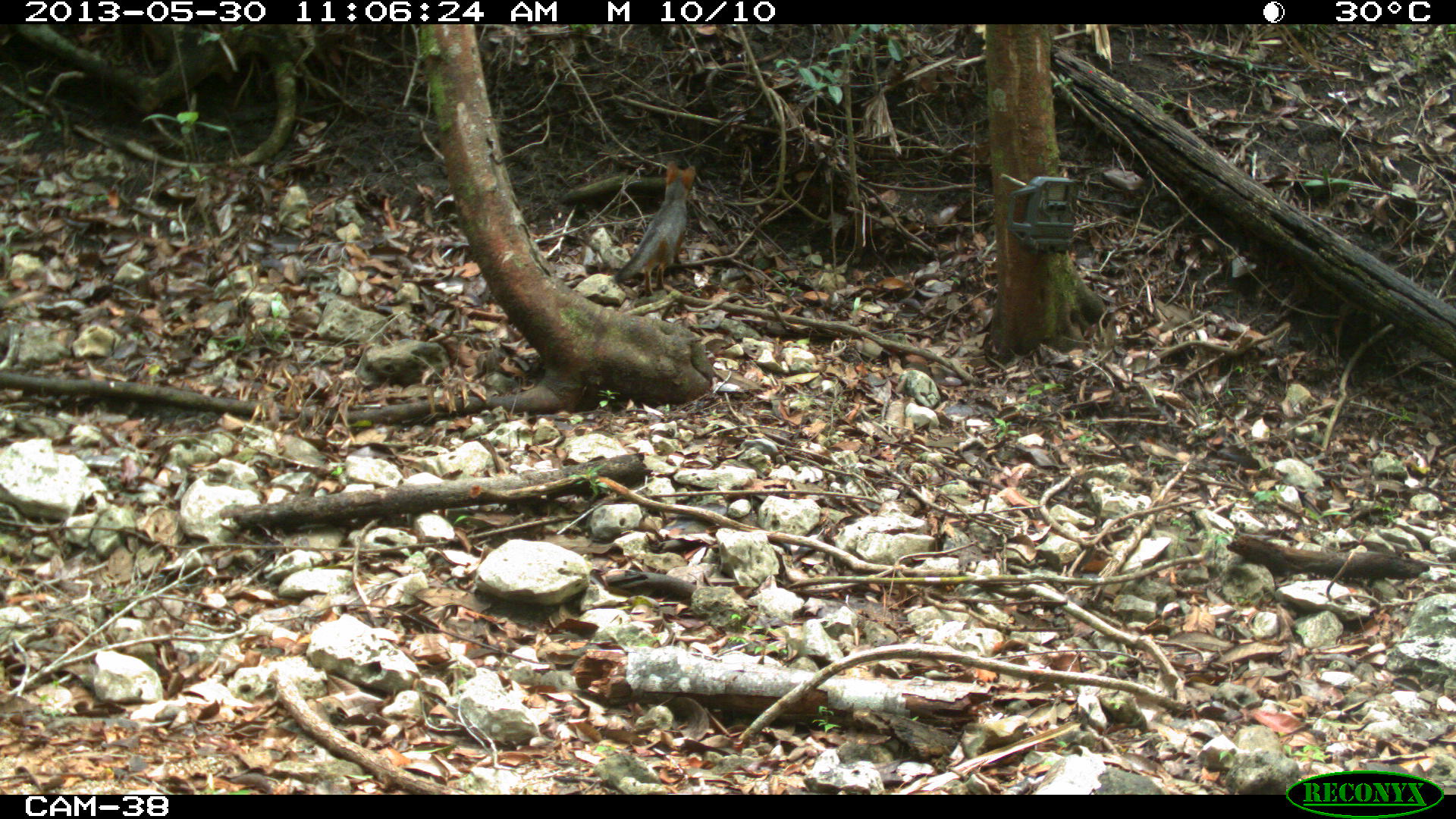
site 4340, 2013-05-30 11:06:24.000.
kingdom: Animalia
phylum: Chordata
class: Mammalia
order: Carnivora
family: Canidae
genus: Urocyon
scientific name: Urocyon cinereoargenteus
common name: gray fox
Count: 1.